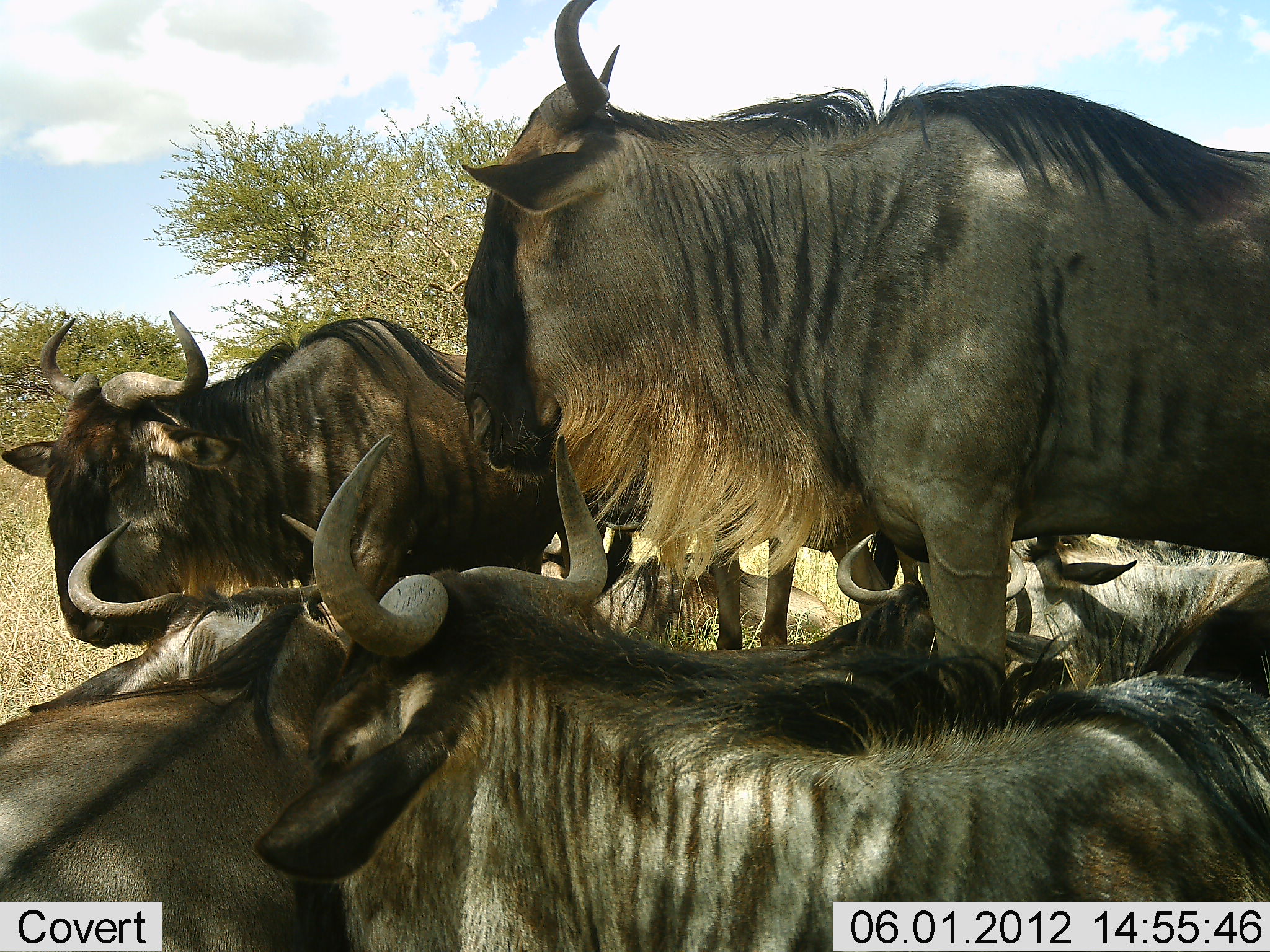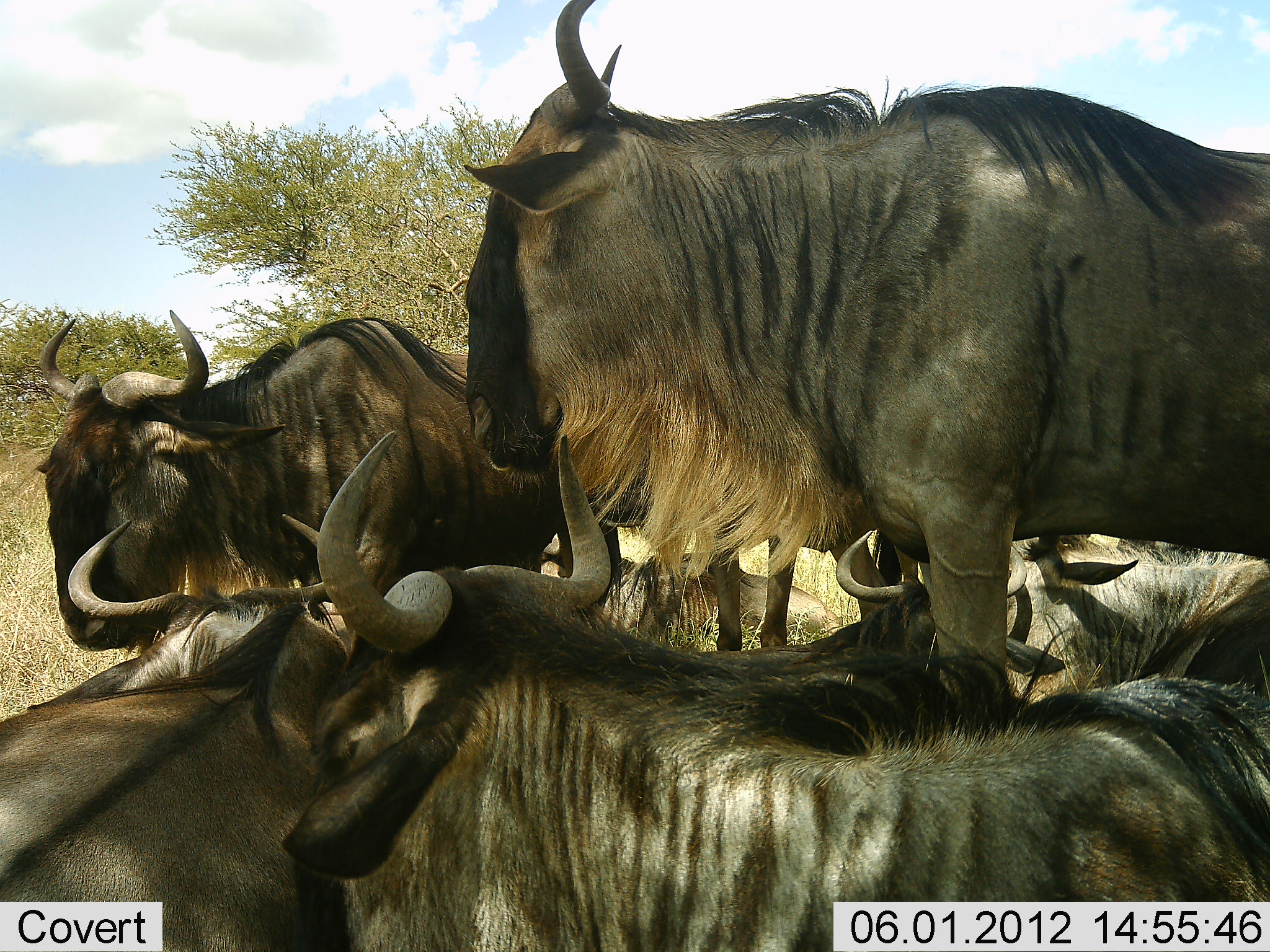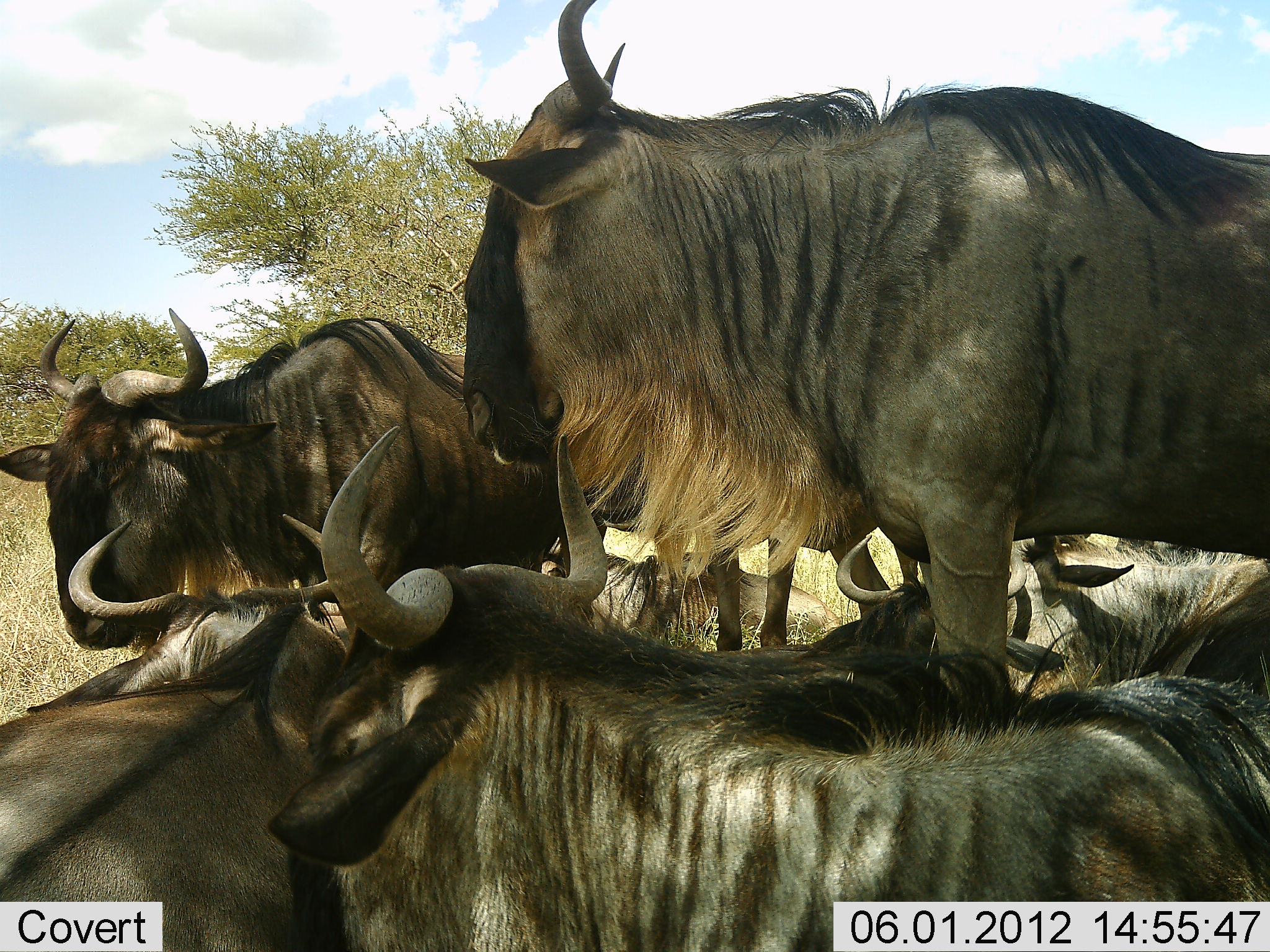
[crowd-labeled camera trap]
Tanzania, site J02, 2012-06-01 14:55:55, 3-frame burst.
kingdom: Animalia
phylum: Chordata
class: Mammalia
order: Artiodactyla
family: Bovidae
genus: Connochaetes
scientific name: Connochaetes taurinus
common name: blue wildebeest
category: wildebeest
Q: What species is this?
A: Wildebeest (blue wildebeest) (Connochaetes taurinus).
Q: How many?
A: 6.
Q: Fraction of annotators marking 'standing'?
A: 80%.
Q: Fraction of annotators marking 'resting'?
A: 90%.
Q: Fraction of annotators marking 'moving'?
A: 0%.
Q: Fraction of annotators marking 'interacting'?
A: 0%.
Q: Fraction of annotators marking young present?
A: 10%.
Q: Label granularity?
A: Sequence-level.